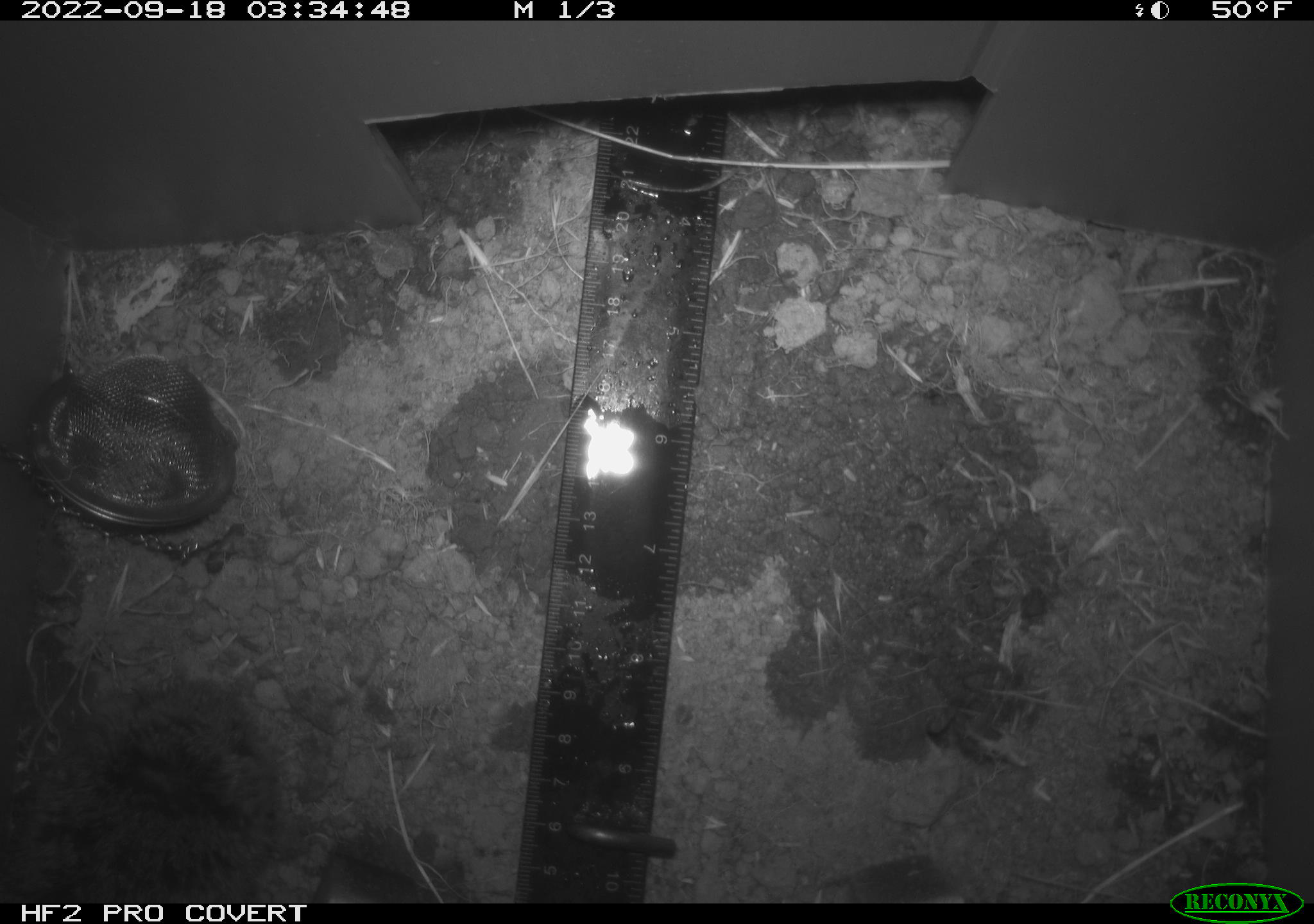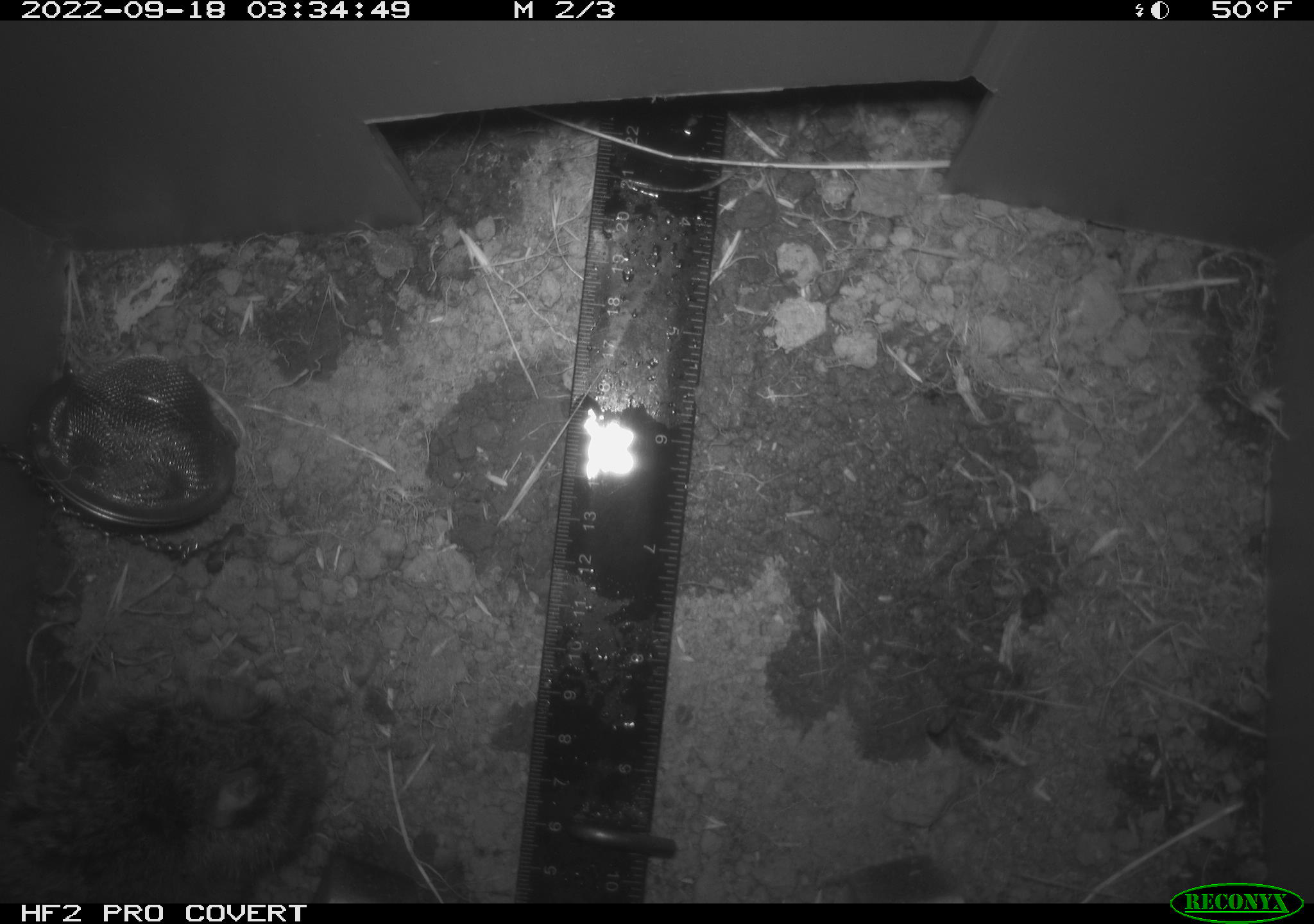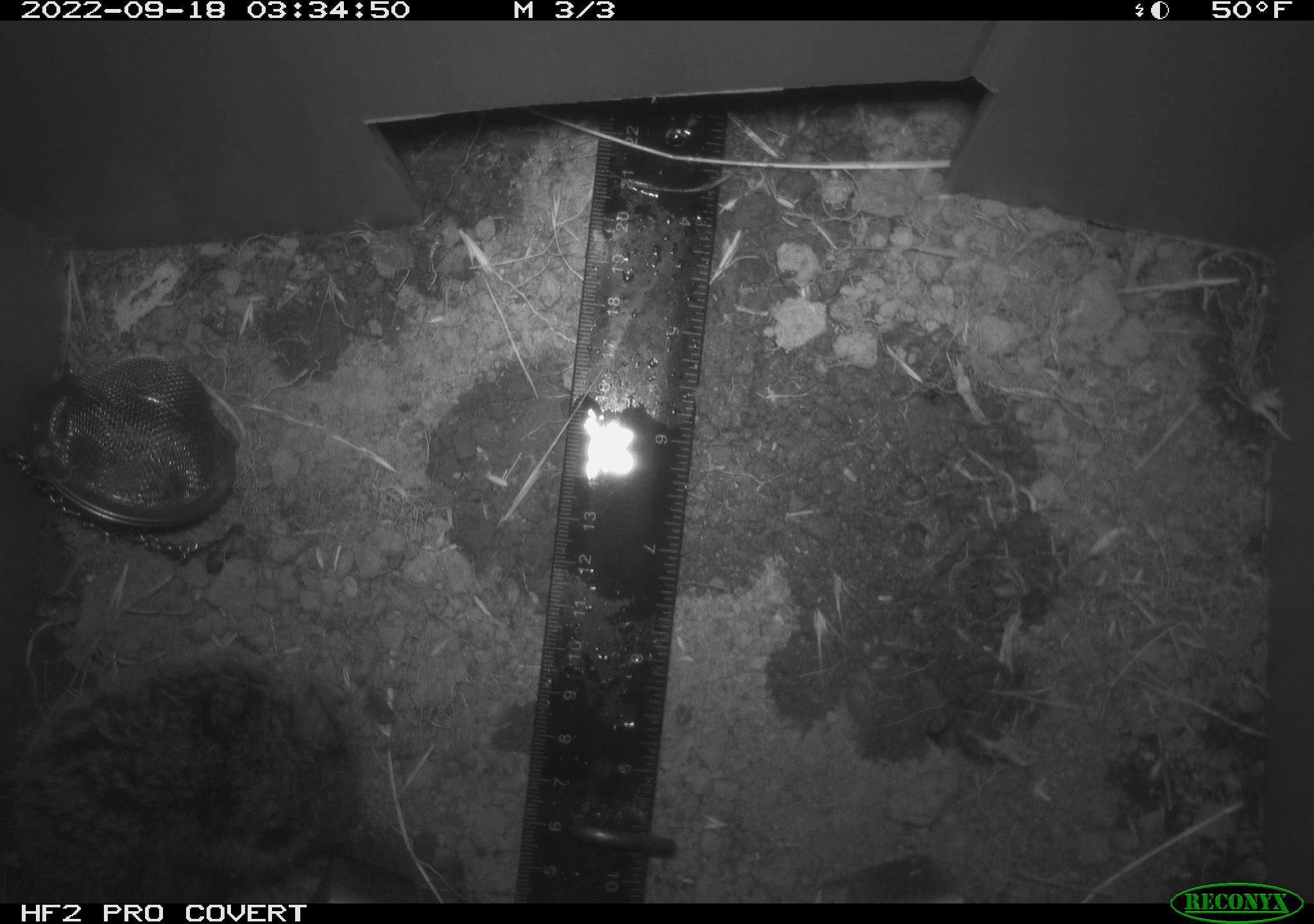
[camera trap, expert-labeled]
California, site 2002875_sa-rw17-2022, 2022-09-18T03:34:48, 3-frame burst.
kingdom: Animalia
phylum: Chordata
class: Mammalia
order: Rodentia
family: Cricetidae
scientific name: Arvicolinae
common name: voles, lemmings, and muskrats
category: arvicolinae subfamily